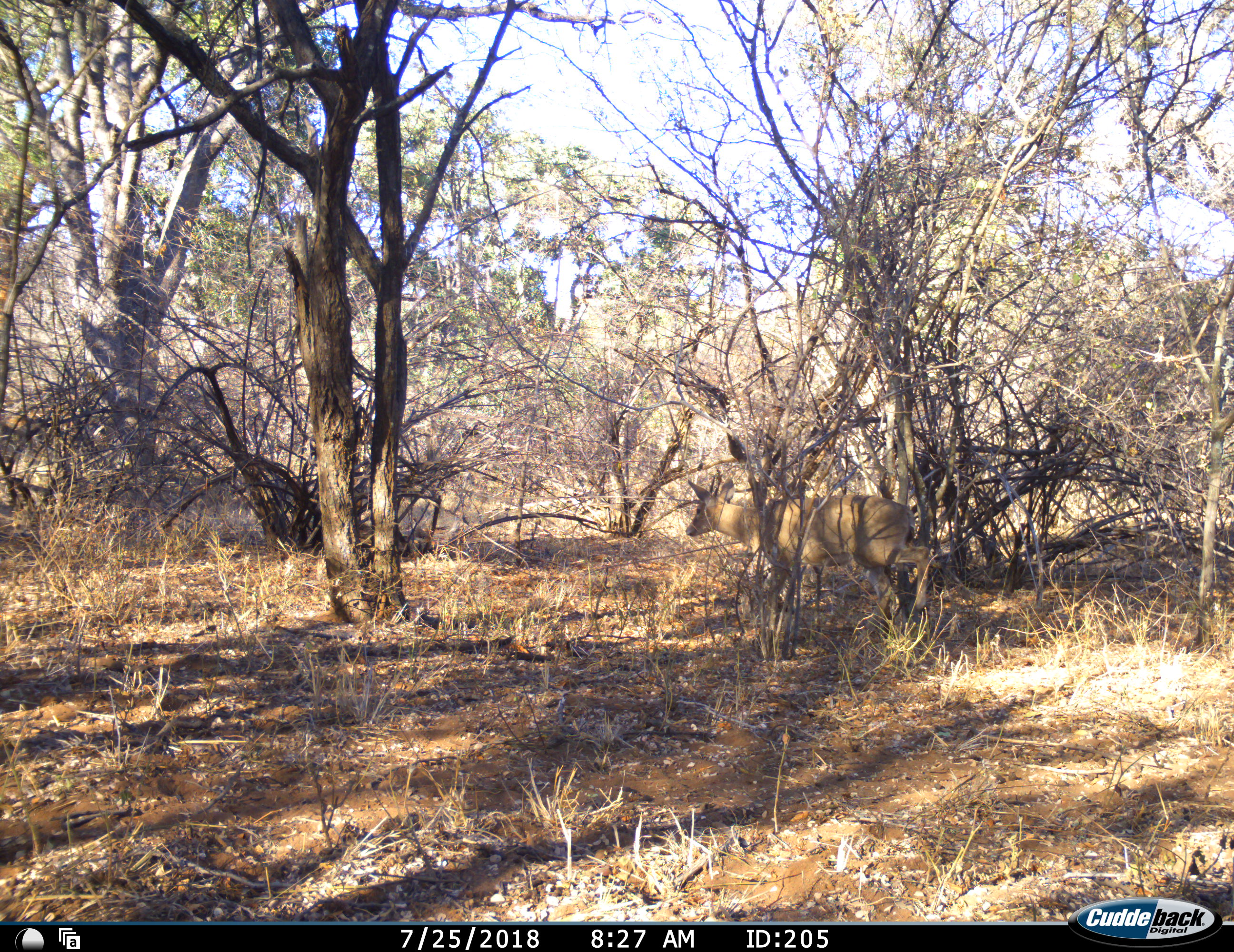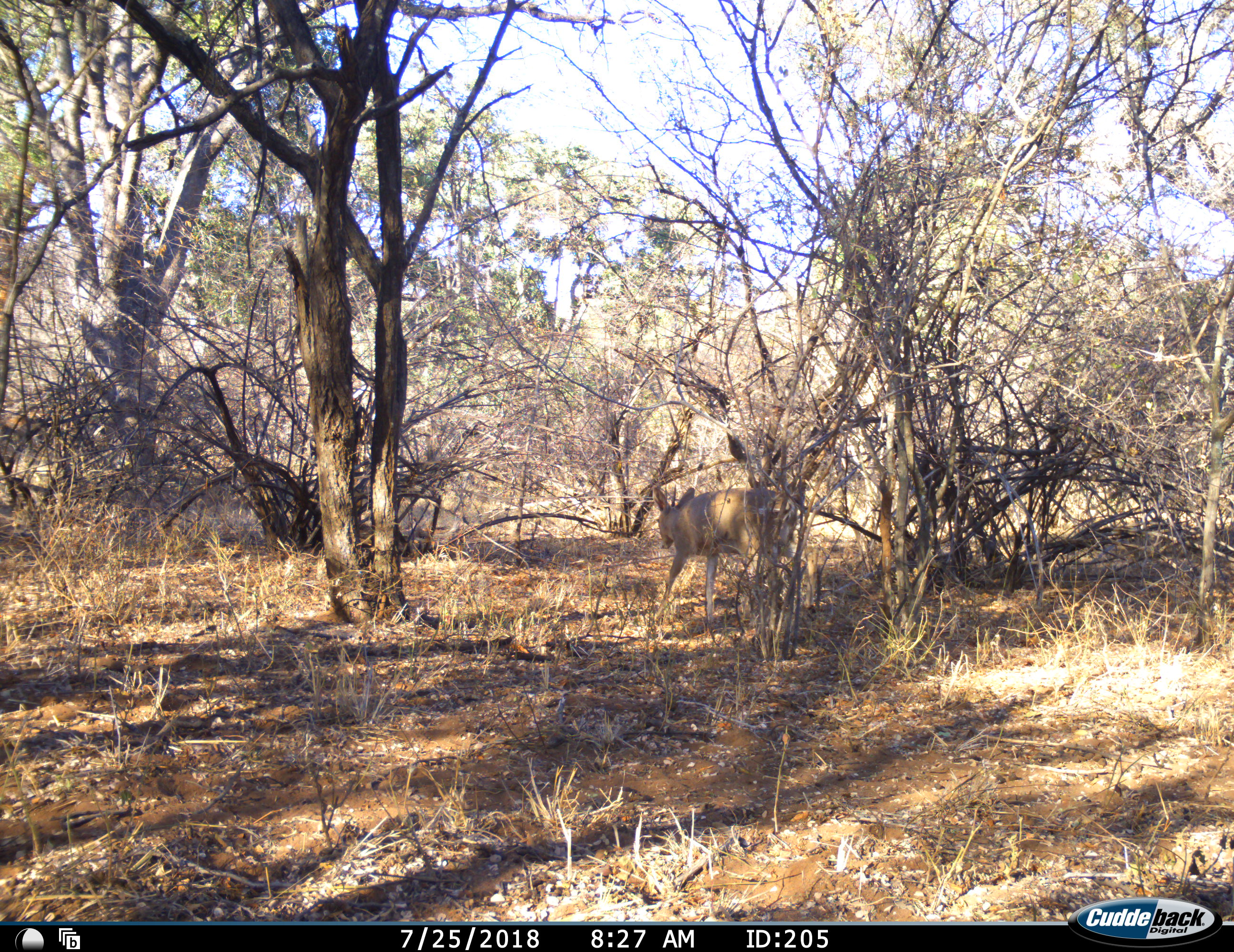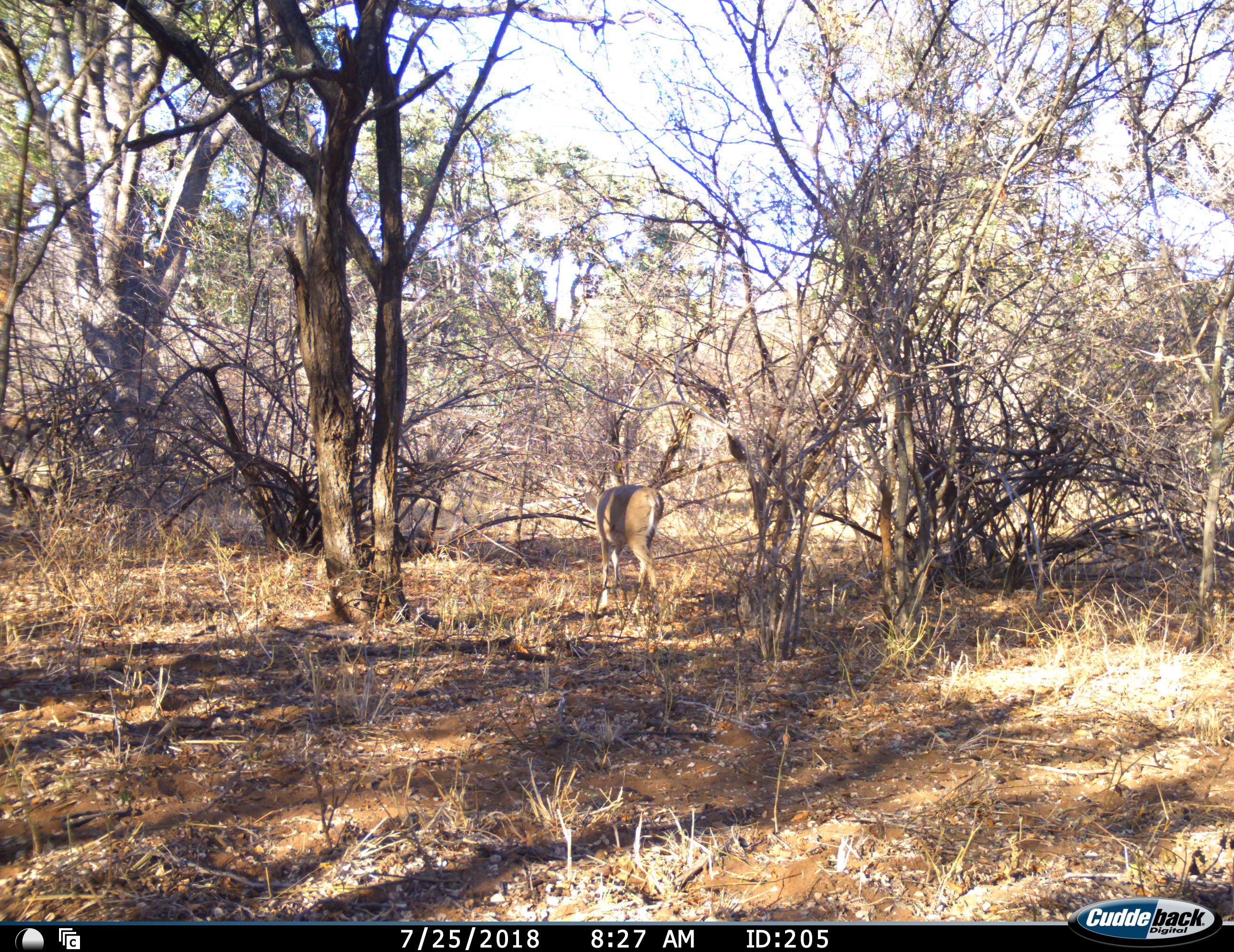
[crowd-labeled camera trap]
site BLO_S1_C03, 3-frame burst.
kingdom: Animalia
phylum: Chordata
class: Mammalia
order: Artiodactyla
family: Bovidae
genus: Sylvicapra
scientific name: Sylvicapra grimmia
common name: common duiker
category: duikercommongrey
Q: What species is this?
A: Duikercommongrey (common duiker) (Sylvicapra grimmia).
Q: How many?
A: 1.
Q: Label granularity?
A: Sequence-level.